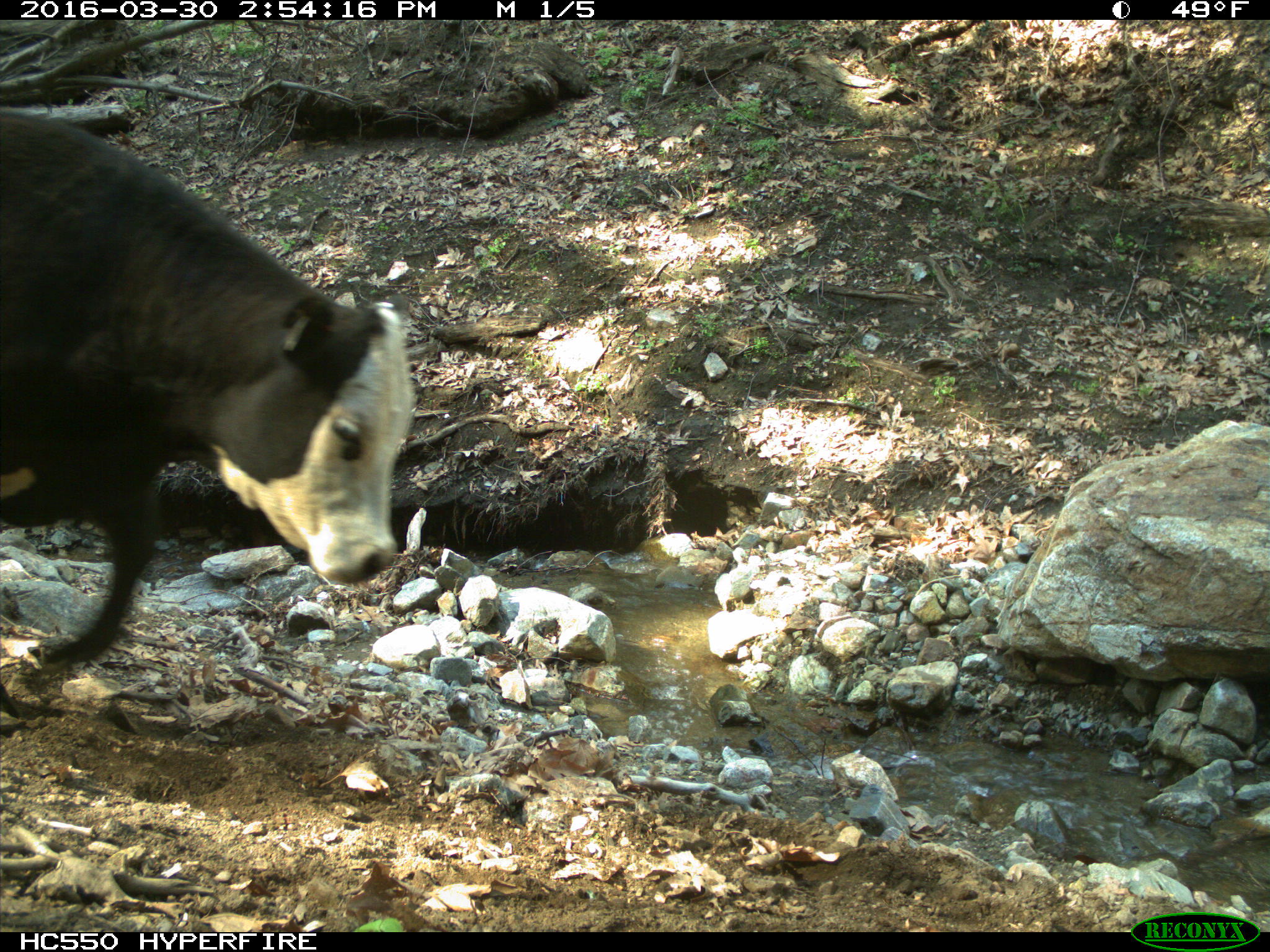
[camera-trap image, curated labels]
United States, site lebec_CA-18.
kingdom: Animalia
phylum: Chordata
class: Mammalia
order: Artiodactyla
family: Bovidae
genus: Bos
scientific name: Bos taurus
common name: domestic cow